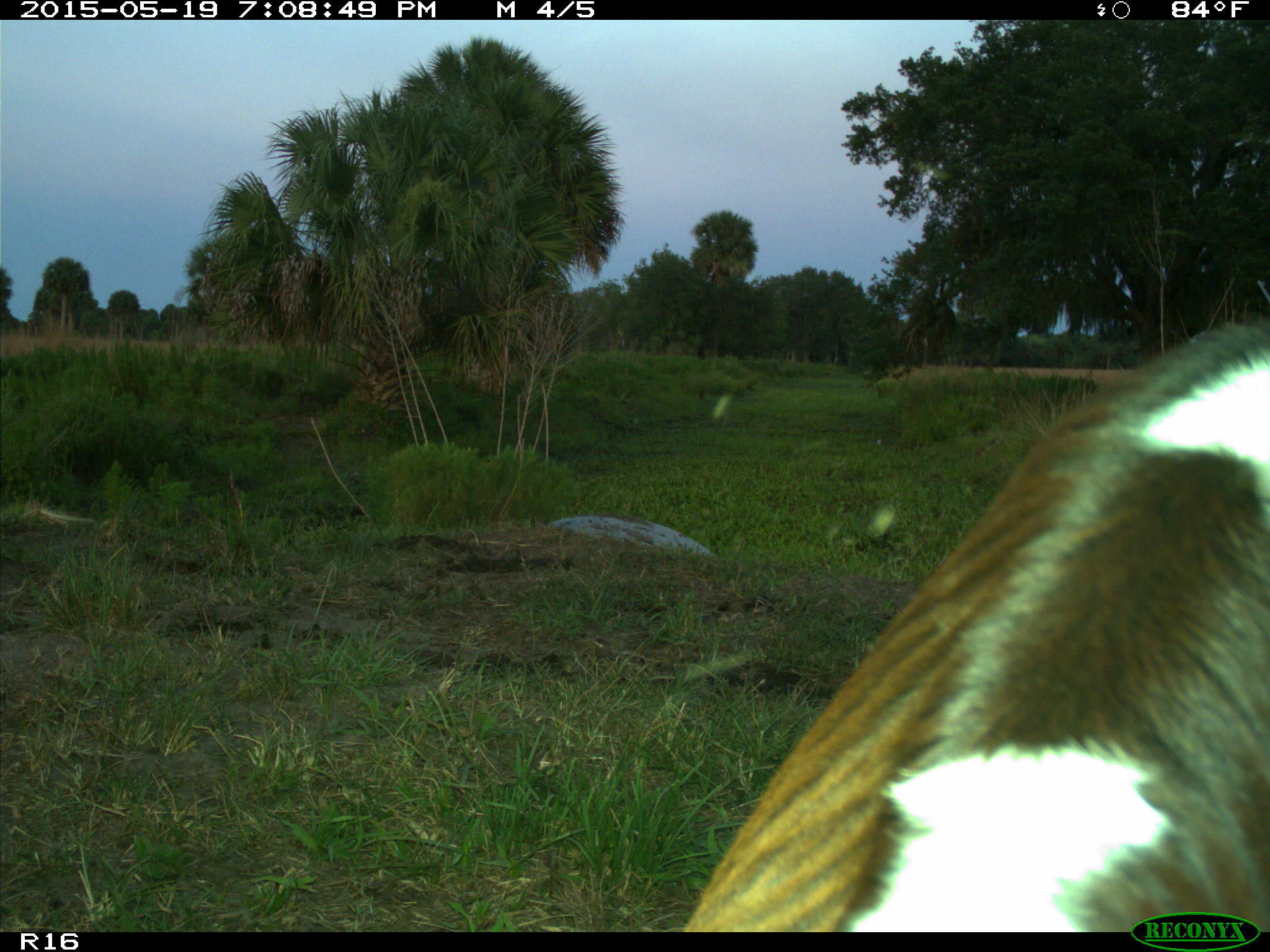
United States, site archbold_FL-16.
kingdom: Animalia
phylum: Chordata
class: Mammalia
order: Artiodactyla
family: Bovidae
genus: Bos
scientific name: Bos taurus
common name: domestic cow